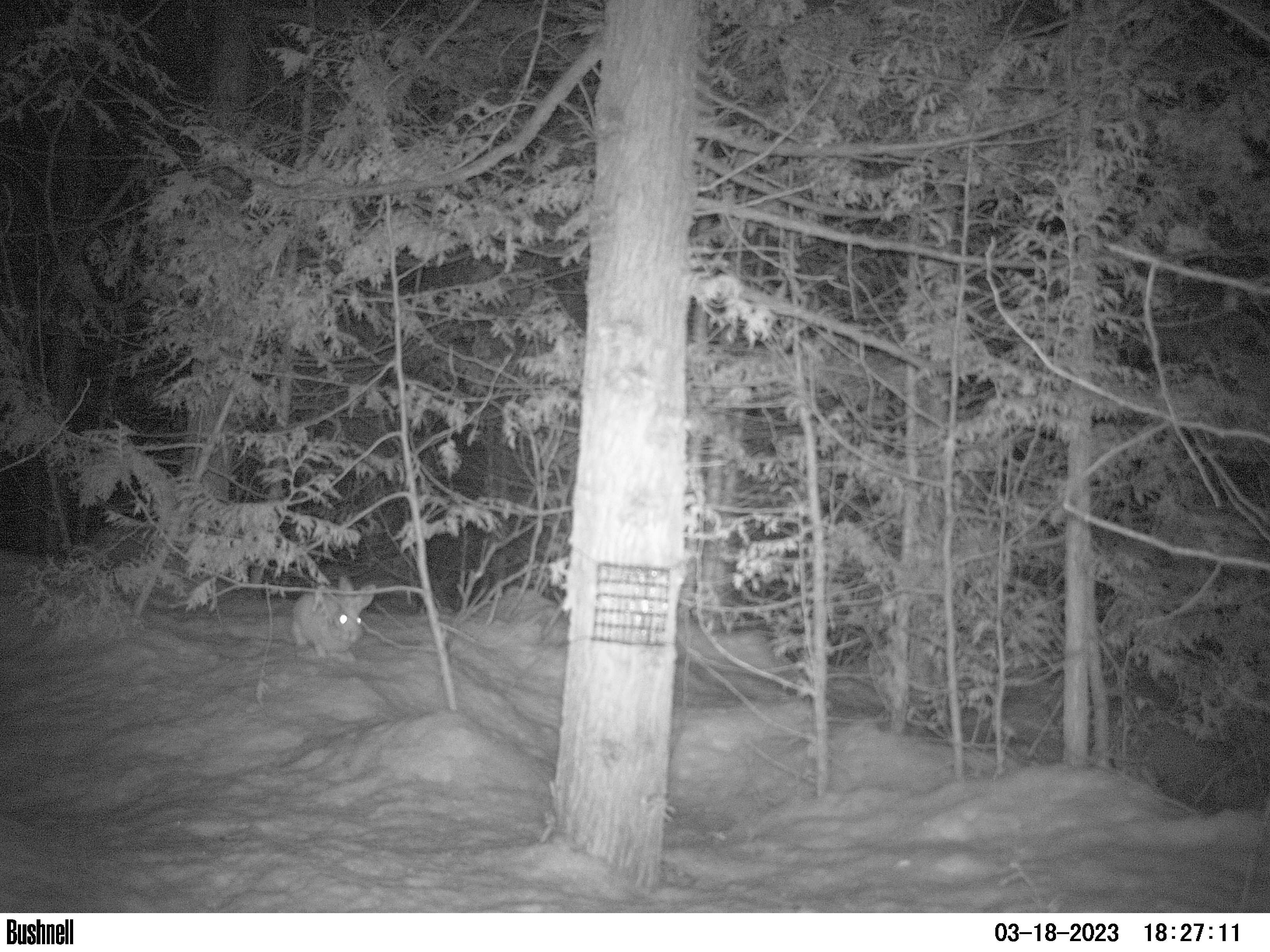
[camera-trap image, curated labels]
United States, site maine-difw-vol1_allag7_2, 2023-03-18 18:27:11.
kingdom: Animalia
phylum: Chordata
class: Mammalia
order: Lagomorpha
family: Leporidae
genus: Lepus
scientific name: Lepus americanus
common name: snowshoe hare